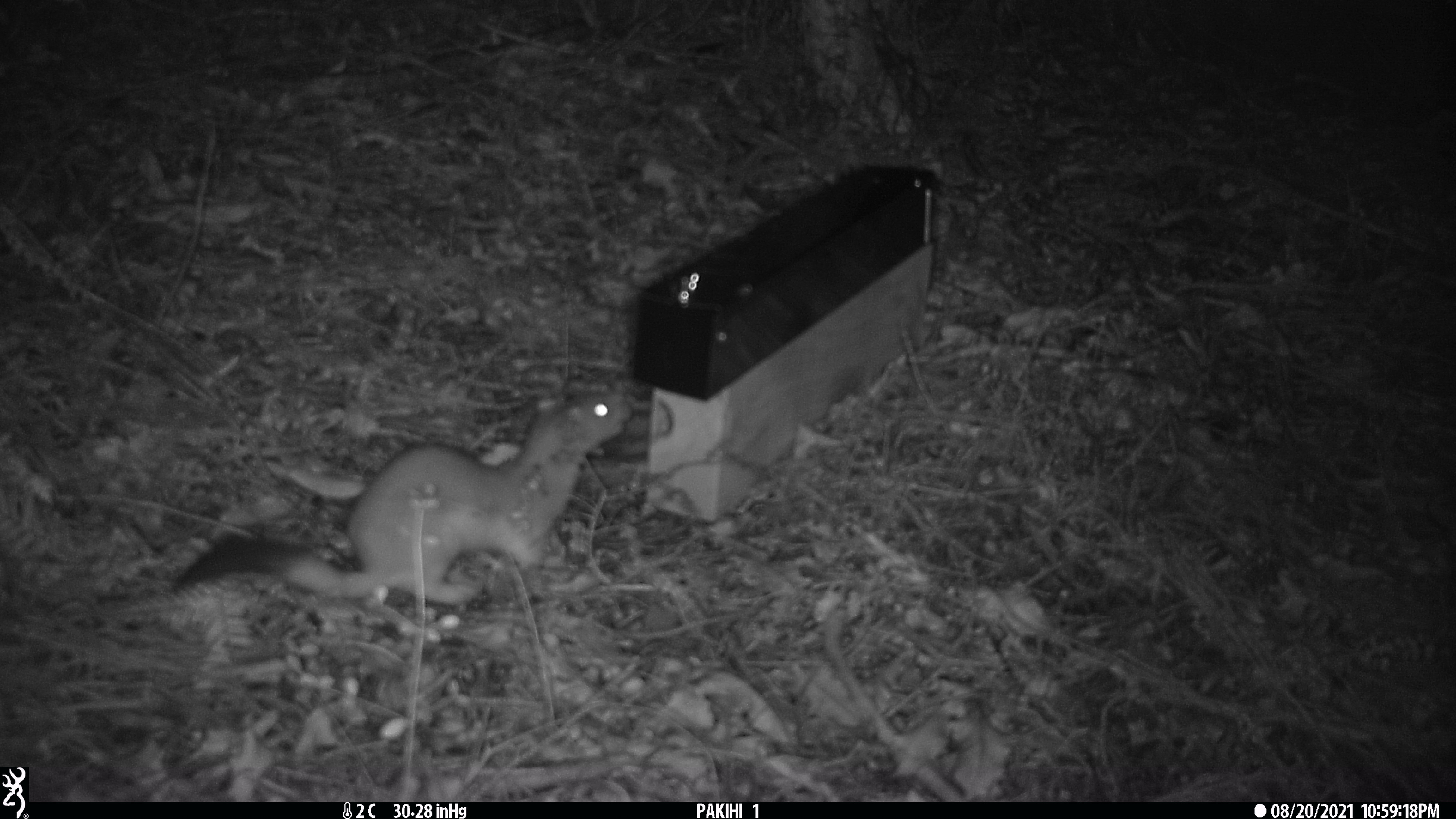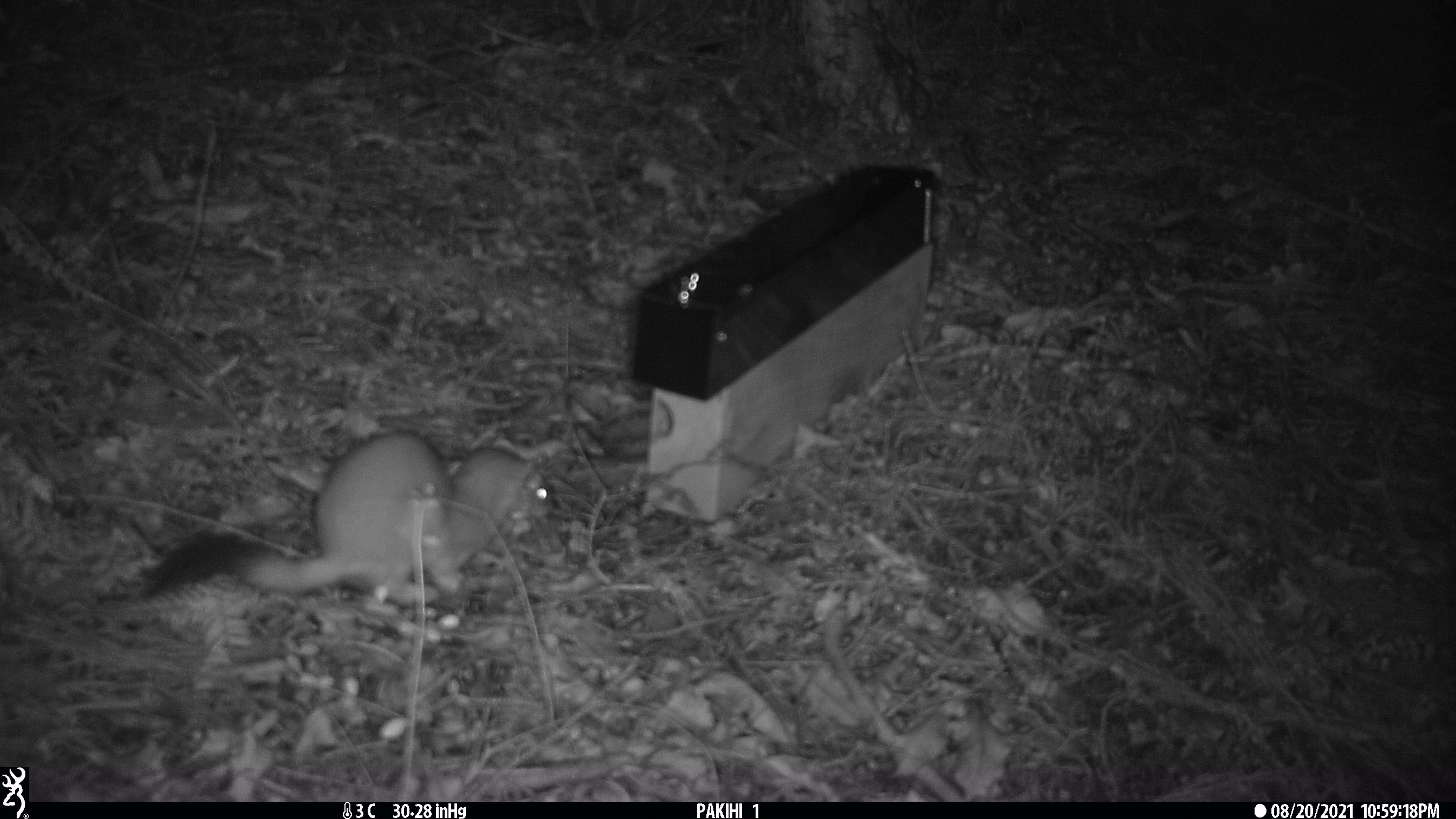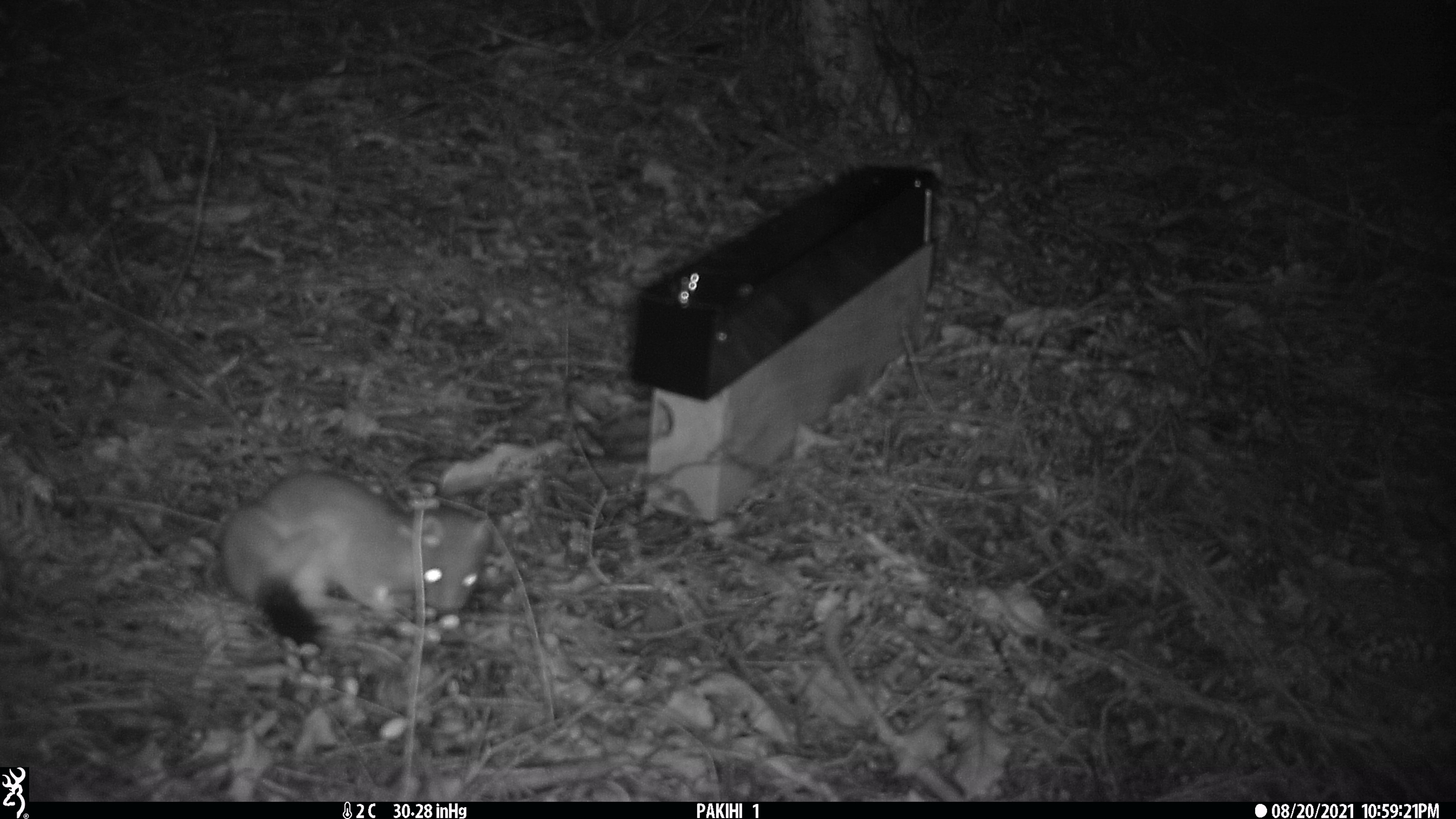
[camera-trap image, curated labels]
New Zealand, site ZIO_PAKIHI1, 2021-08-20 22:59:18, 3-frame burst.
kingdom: Animalia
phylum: Chordata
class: Mammalia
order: Carnivora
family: Mustelidae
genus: Mustela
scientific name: Mustela erminea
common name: stoat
Stoat (Mustela erminea).